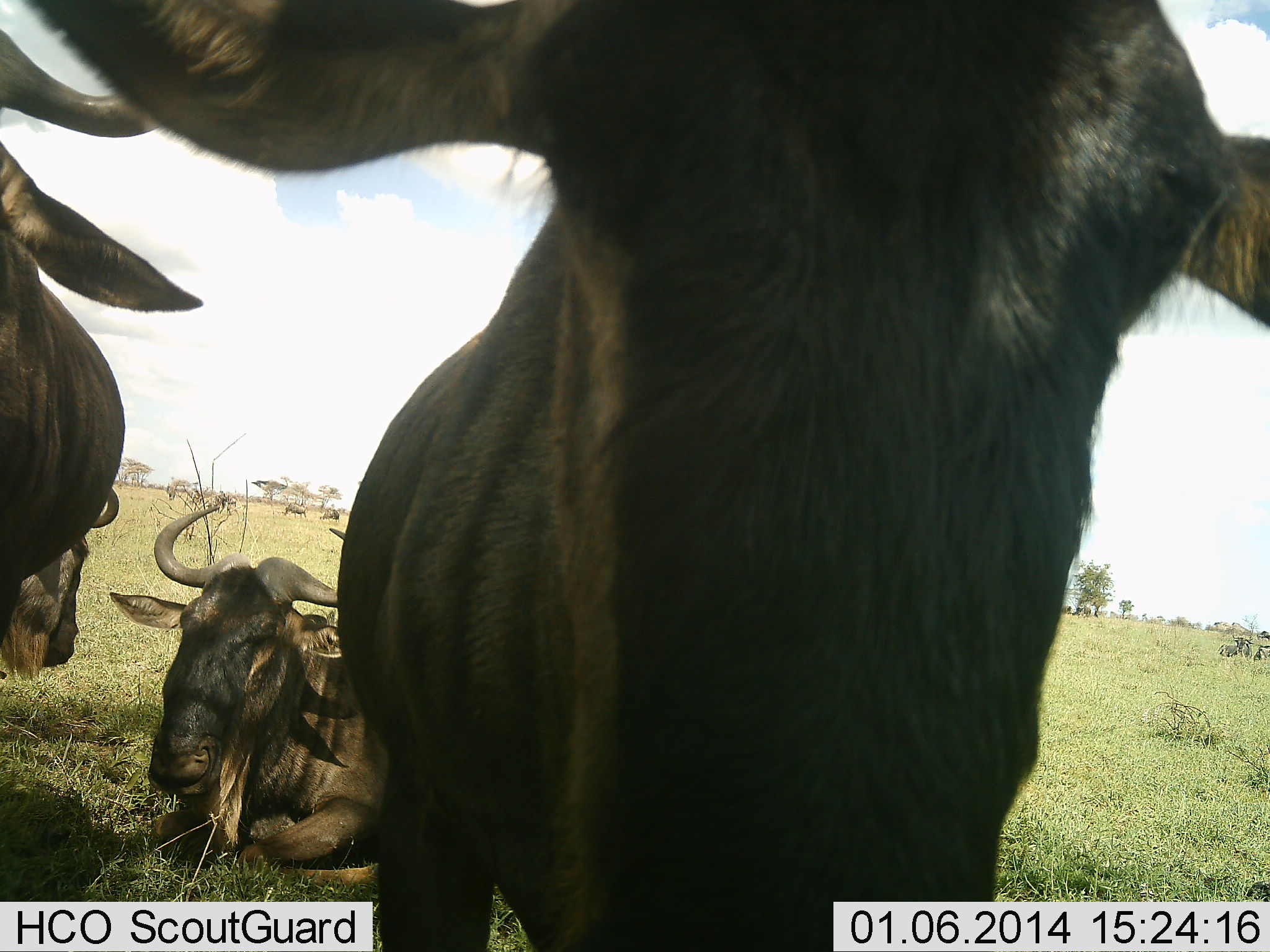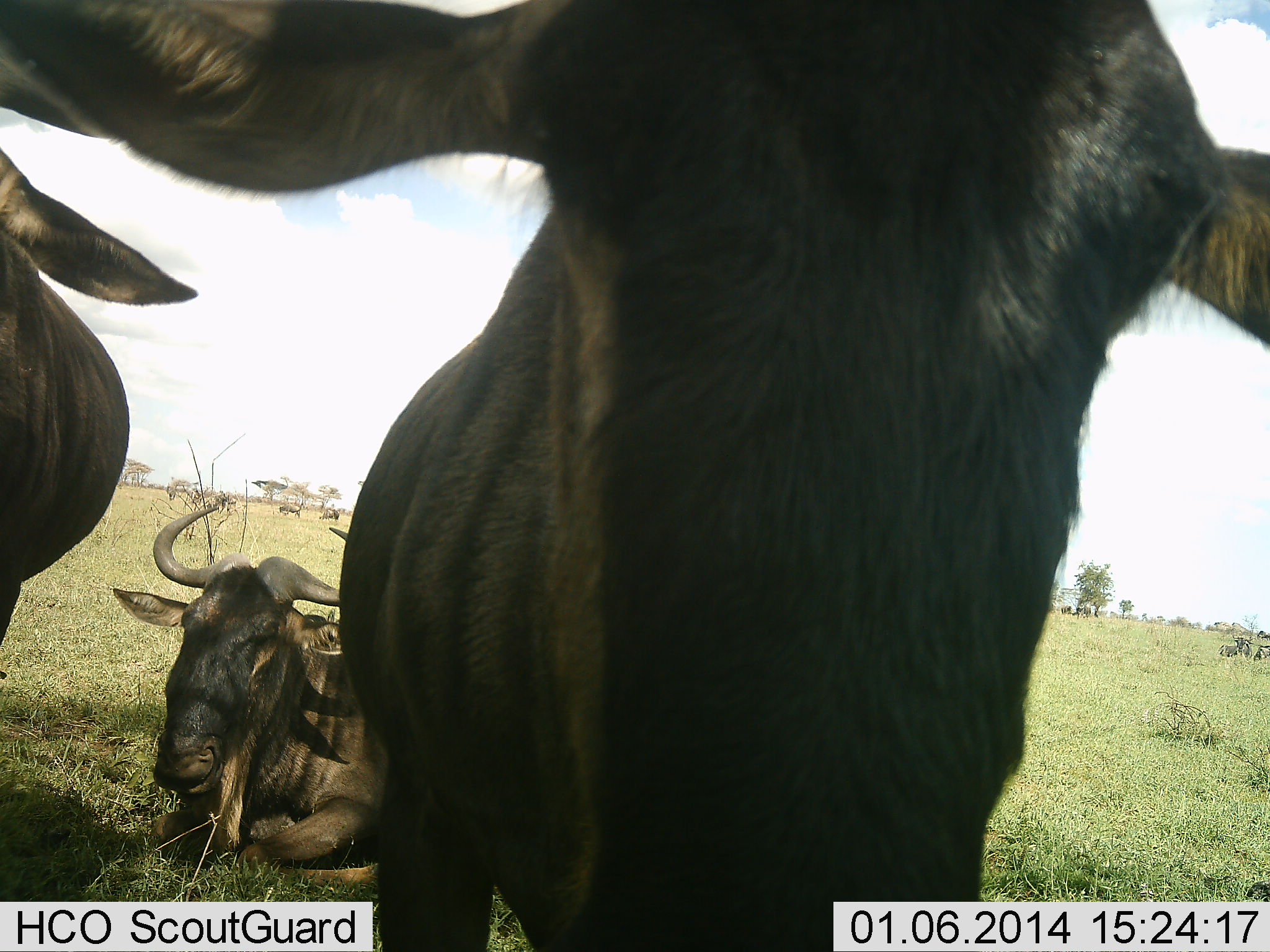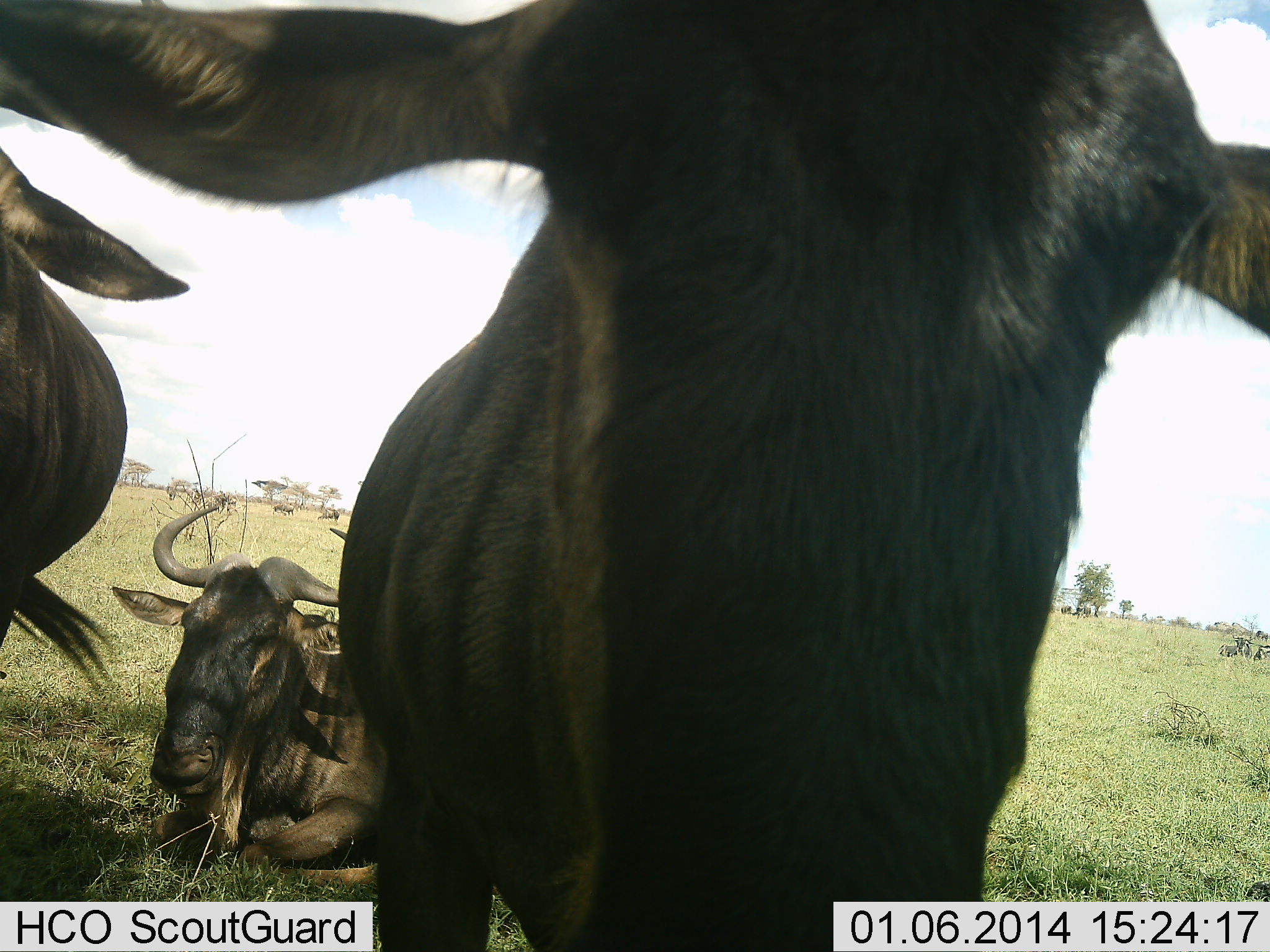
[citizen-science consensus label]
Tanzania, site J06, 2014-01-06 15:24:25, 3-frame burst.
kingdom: Animalia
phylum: Chordata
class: Mammalia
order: Artiodactyla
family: Bovidae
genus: Connochaetes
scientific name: Connochaetes taurinus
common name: blue wildebeest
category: wildebeest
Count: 5.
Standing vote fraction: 80%.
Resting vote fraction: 100%.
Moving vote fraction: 20%.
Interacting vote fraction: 0%.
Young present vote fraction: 0%.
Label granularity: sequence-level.